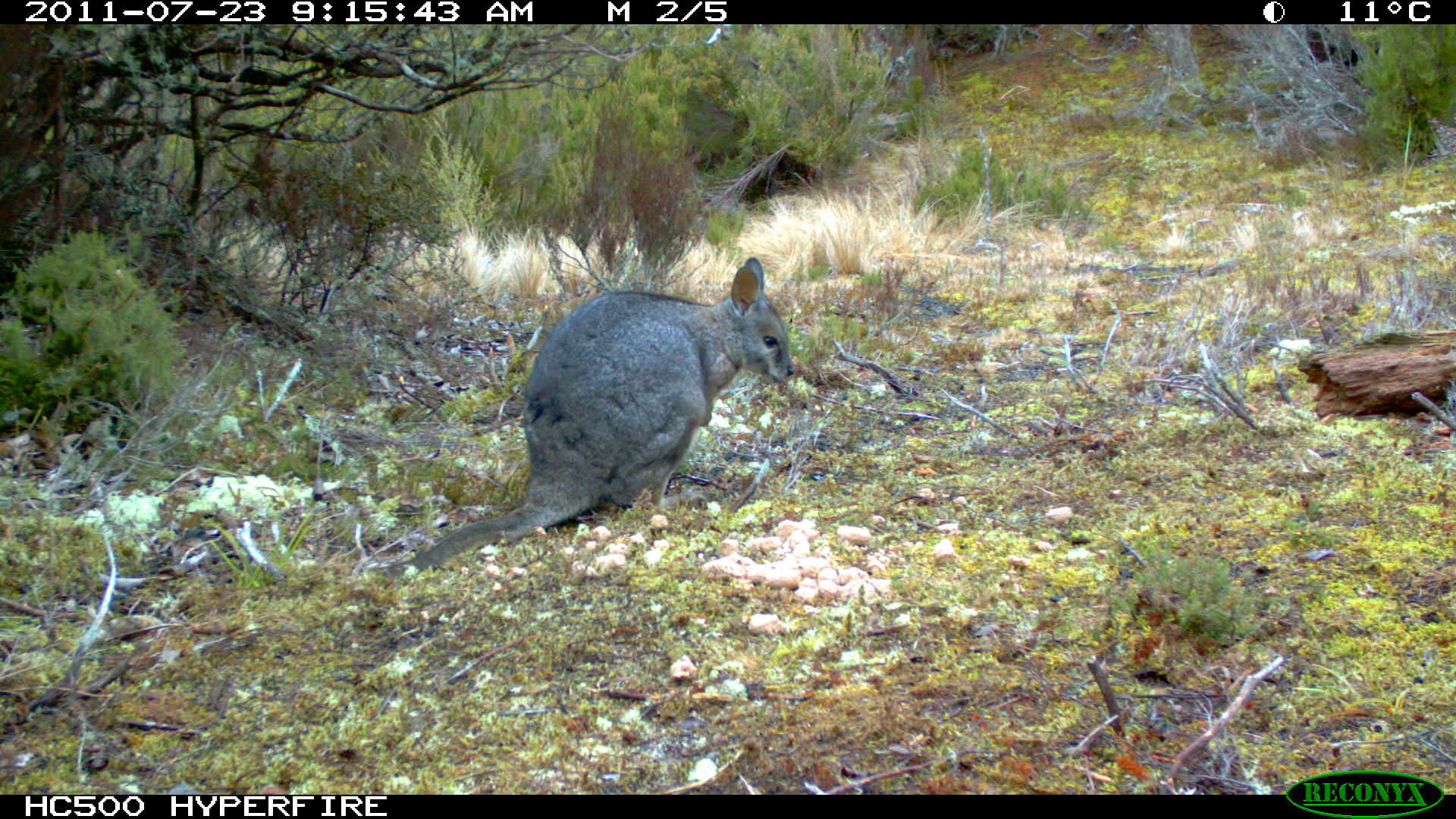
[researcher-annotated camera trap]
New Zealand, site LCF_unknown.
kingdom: Animalia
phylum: Chordata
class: Mammalia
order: Diprotodontia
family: Macropodidae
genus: Notamacropus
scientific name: Notamacropus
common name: wallaby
Wallaby (Notamacropus).